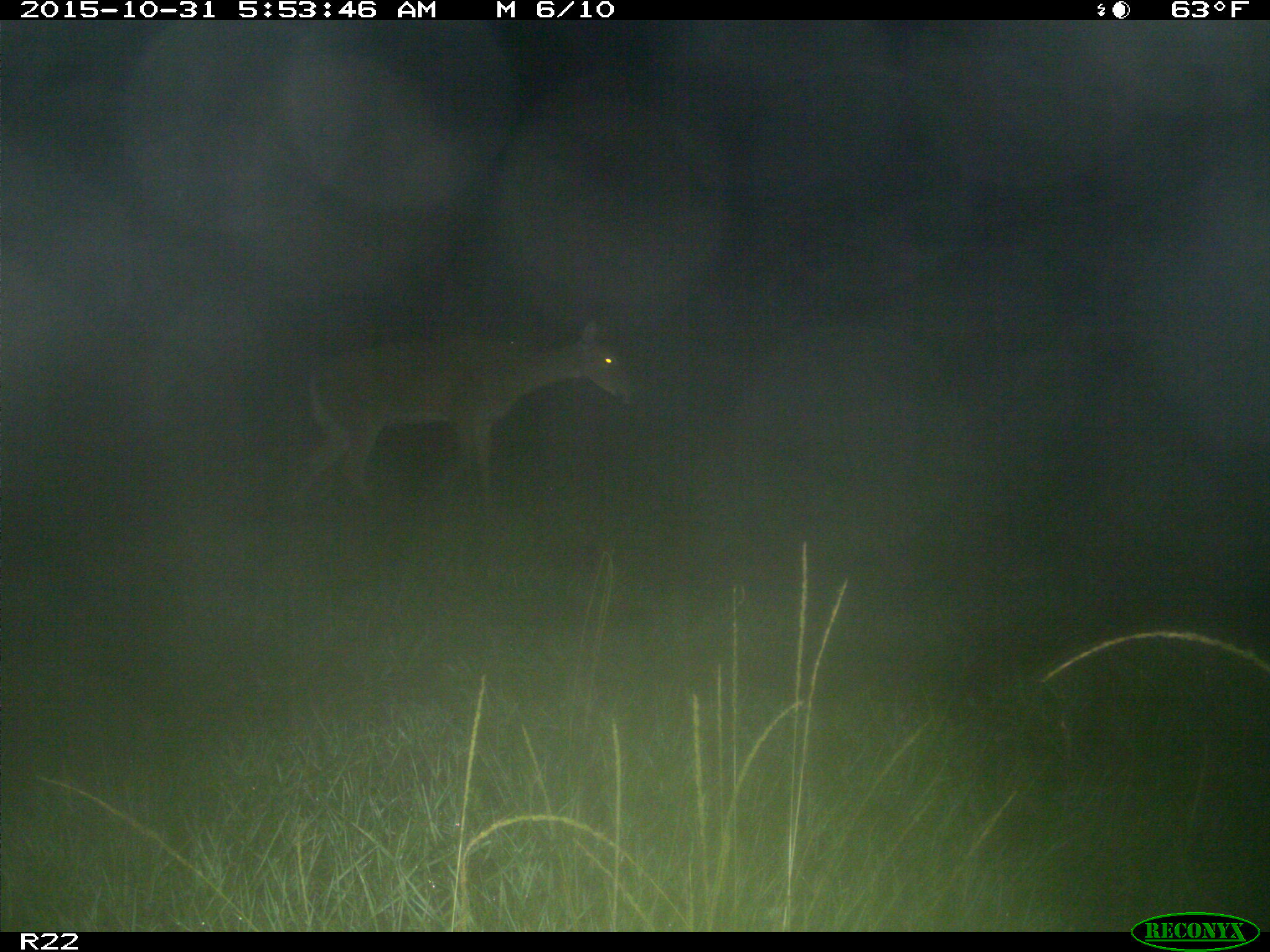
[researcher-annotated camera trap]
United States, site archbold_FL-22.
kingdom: Animalia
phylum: Chordata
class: Mammalia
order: Artiodactyla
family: Cervidae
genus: Odocoileus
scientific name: Odocoileus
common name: deer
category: unidentified deer